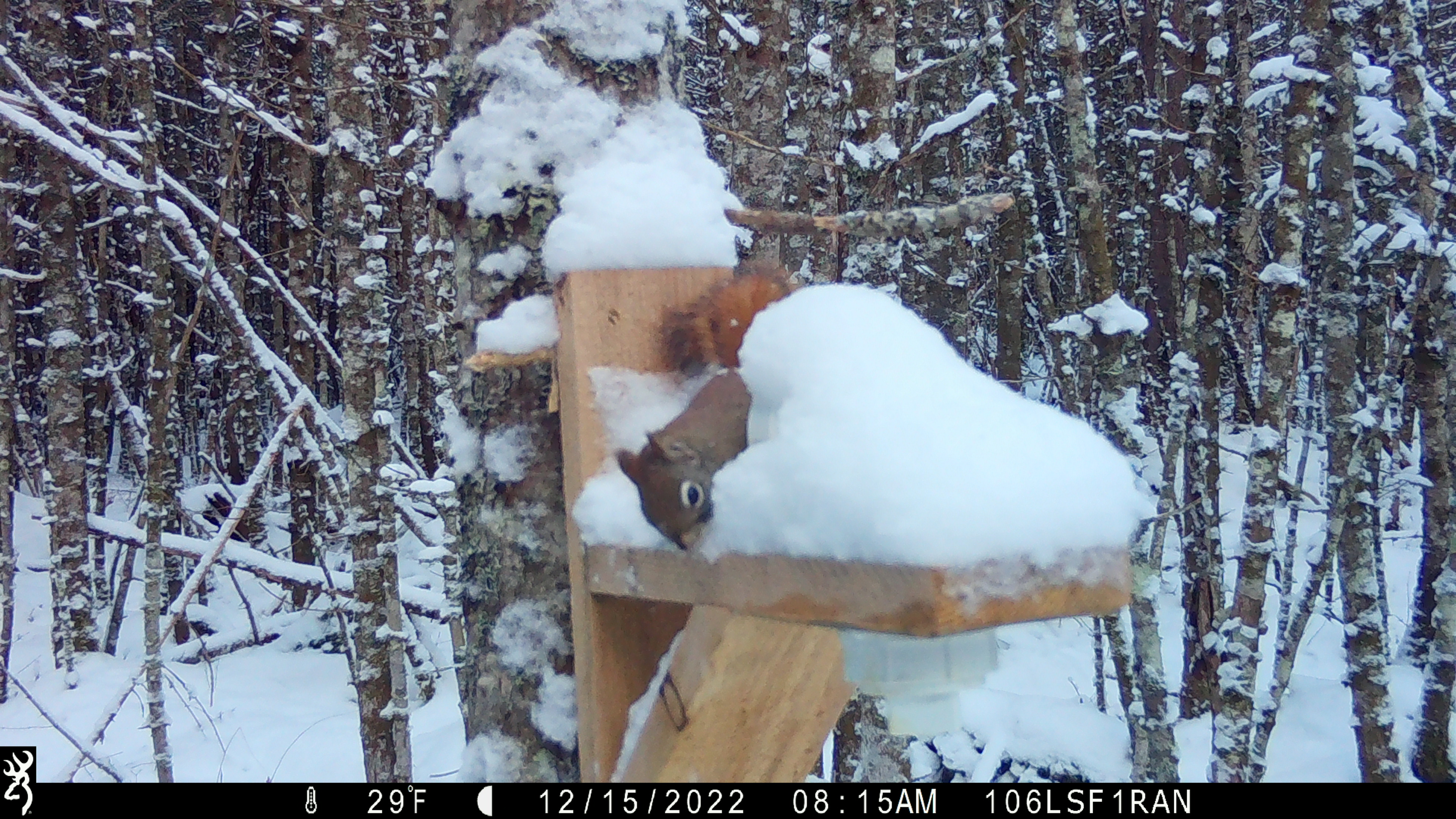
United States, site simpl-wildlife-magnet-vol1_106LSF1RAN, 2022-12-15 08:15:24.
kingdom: Animalia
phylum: Chordata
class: Mammalia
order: Rodentia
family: Sciuridae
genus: Tamiasciurus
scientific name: Tamiasciurus hudsonicus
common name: red squirrel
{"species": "red squirrel (Tamiasciurus hudsonicus)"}